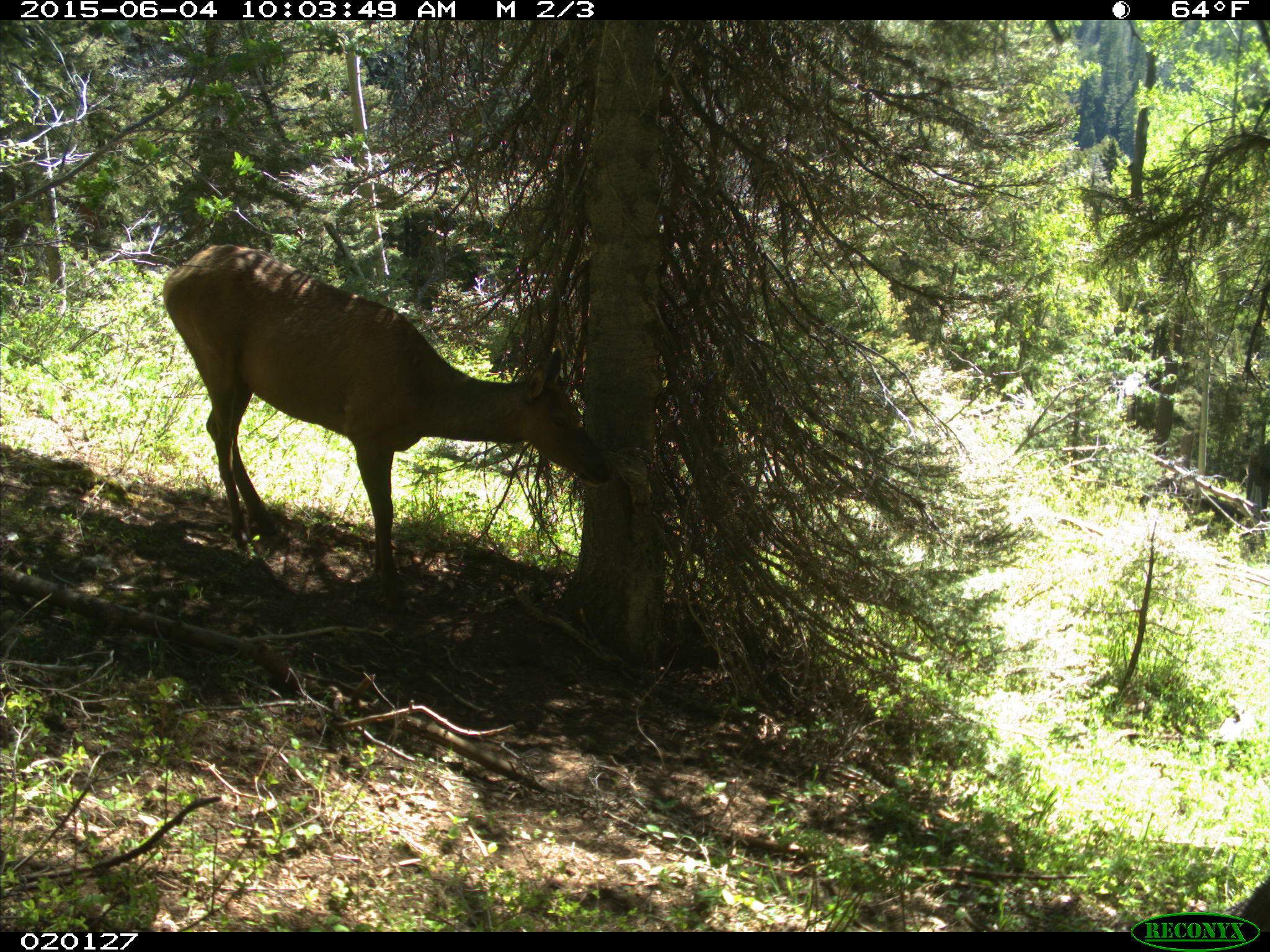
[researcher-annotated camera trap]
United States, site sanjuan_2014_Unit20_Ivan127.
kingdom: Animalia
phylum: Chordata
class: Mammalia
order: Artiodactyla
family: Cervidae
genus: Cervus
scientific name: Cervus elaphus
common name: red deer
Cervus elaphus (red deer).